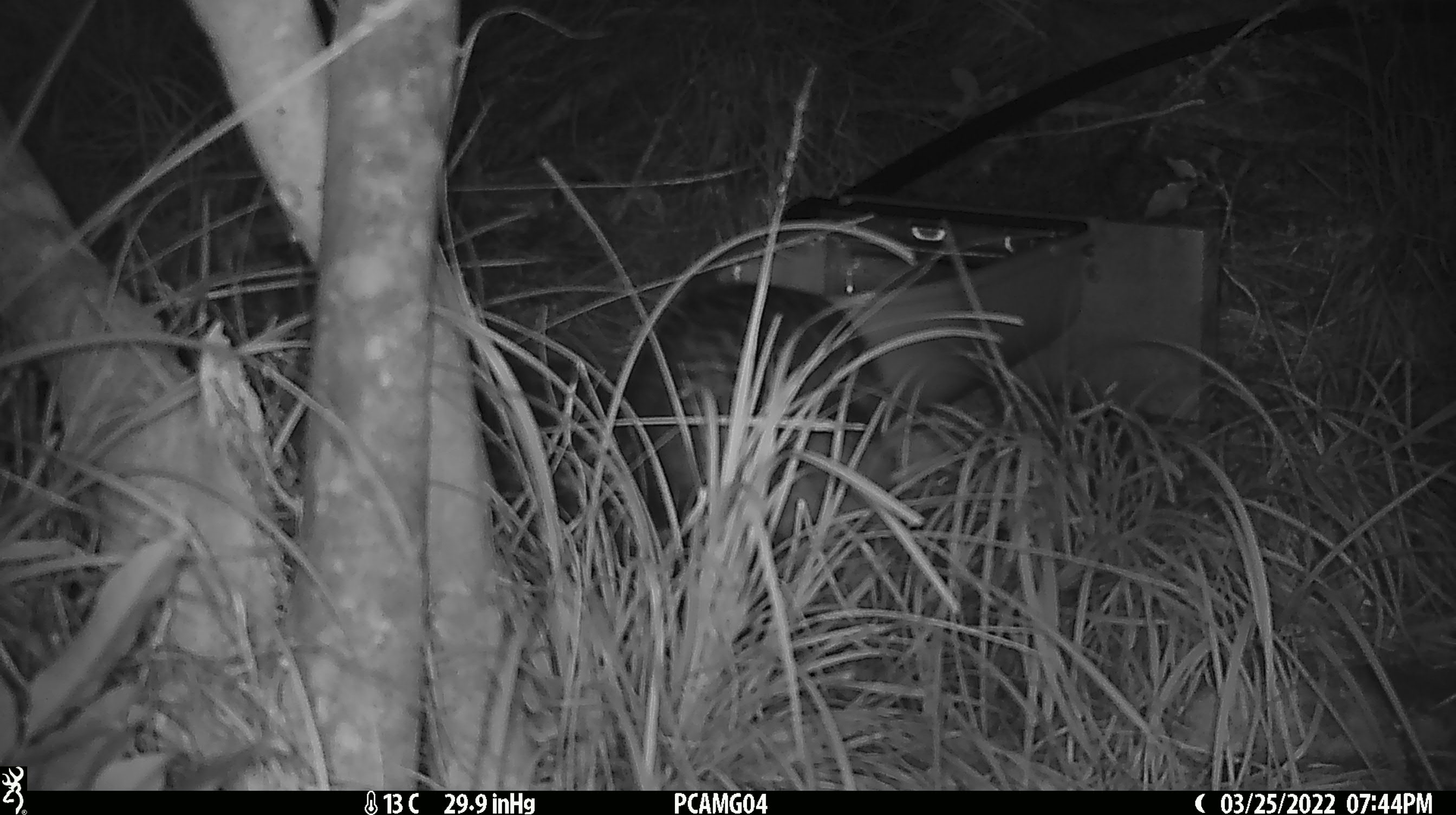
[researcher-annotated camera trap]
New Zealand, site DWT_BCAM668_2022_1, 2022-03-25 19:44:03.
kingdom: Animalia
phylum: Chordata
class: Aves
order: Gruiformes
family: Rallidae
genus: Gallirallus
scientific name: Gallirallus australis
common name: weka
Weka (Gallirallus australis).